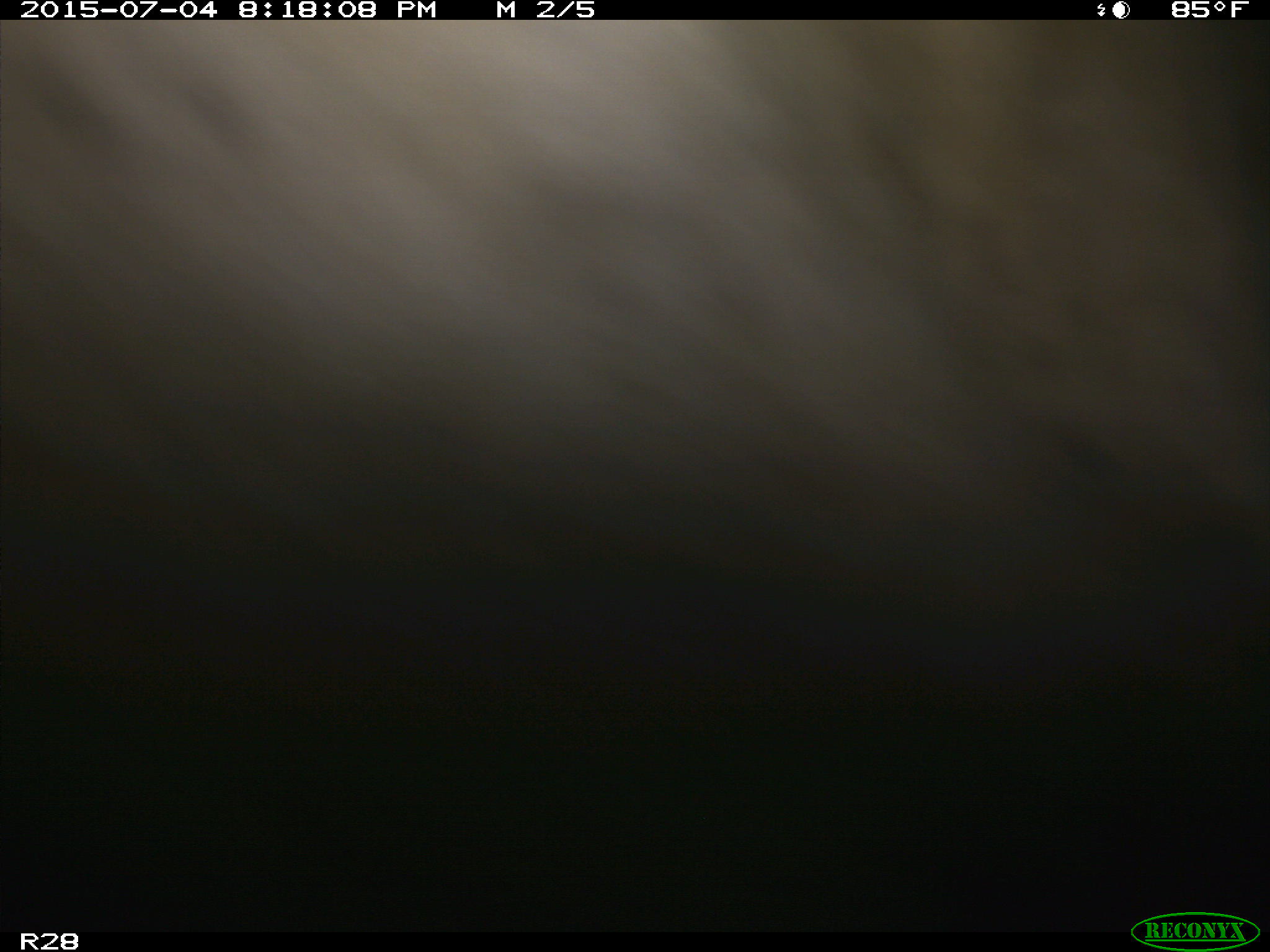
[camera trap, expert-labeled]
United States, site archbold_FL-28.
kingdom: Animalia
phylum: Chordata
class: Mammalia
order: Artiodactyla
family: Bovidae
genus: Bos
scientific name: Bos taurus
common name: domestic cow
Bos taurus (domestic cow).